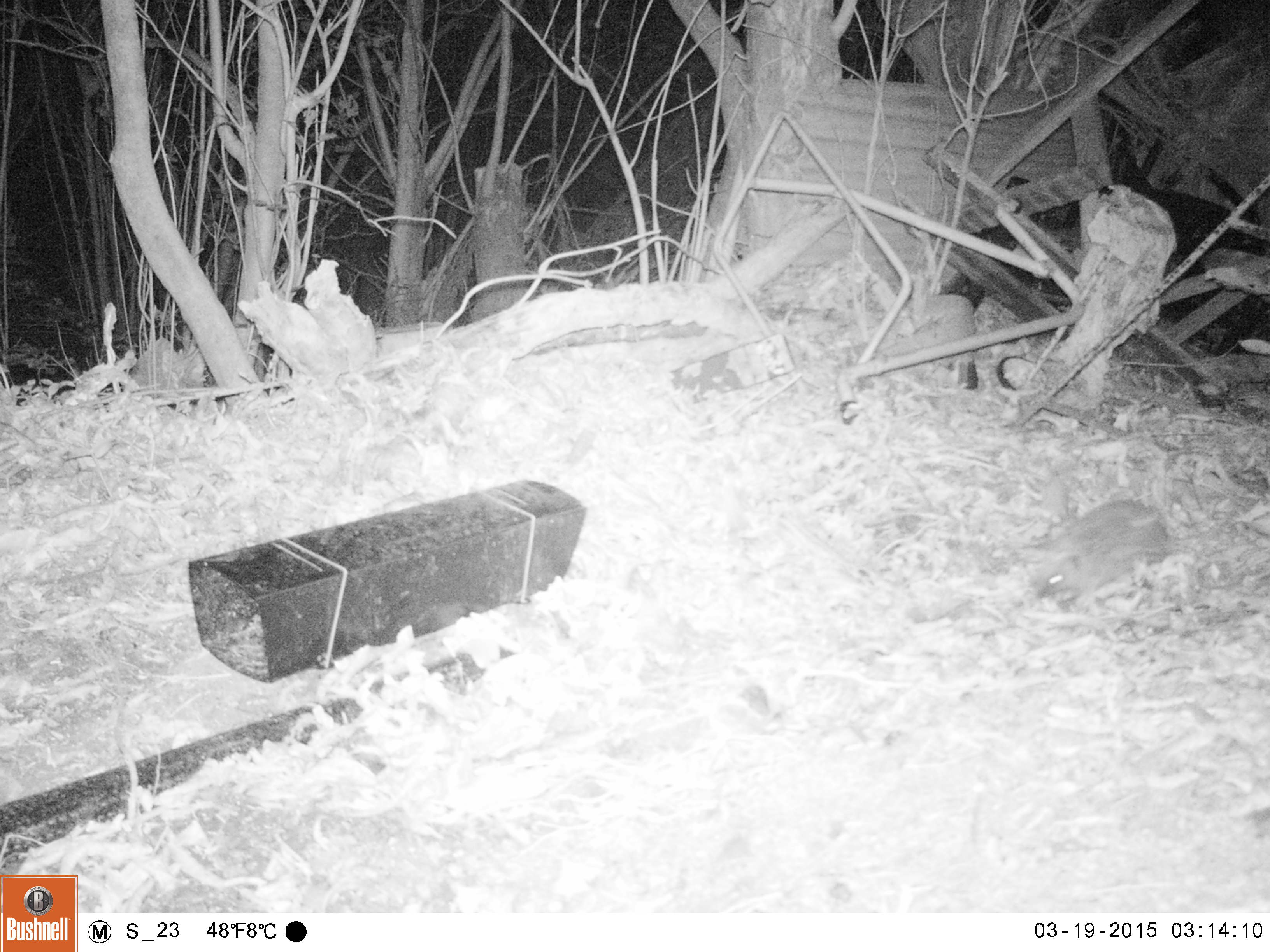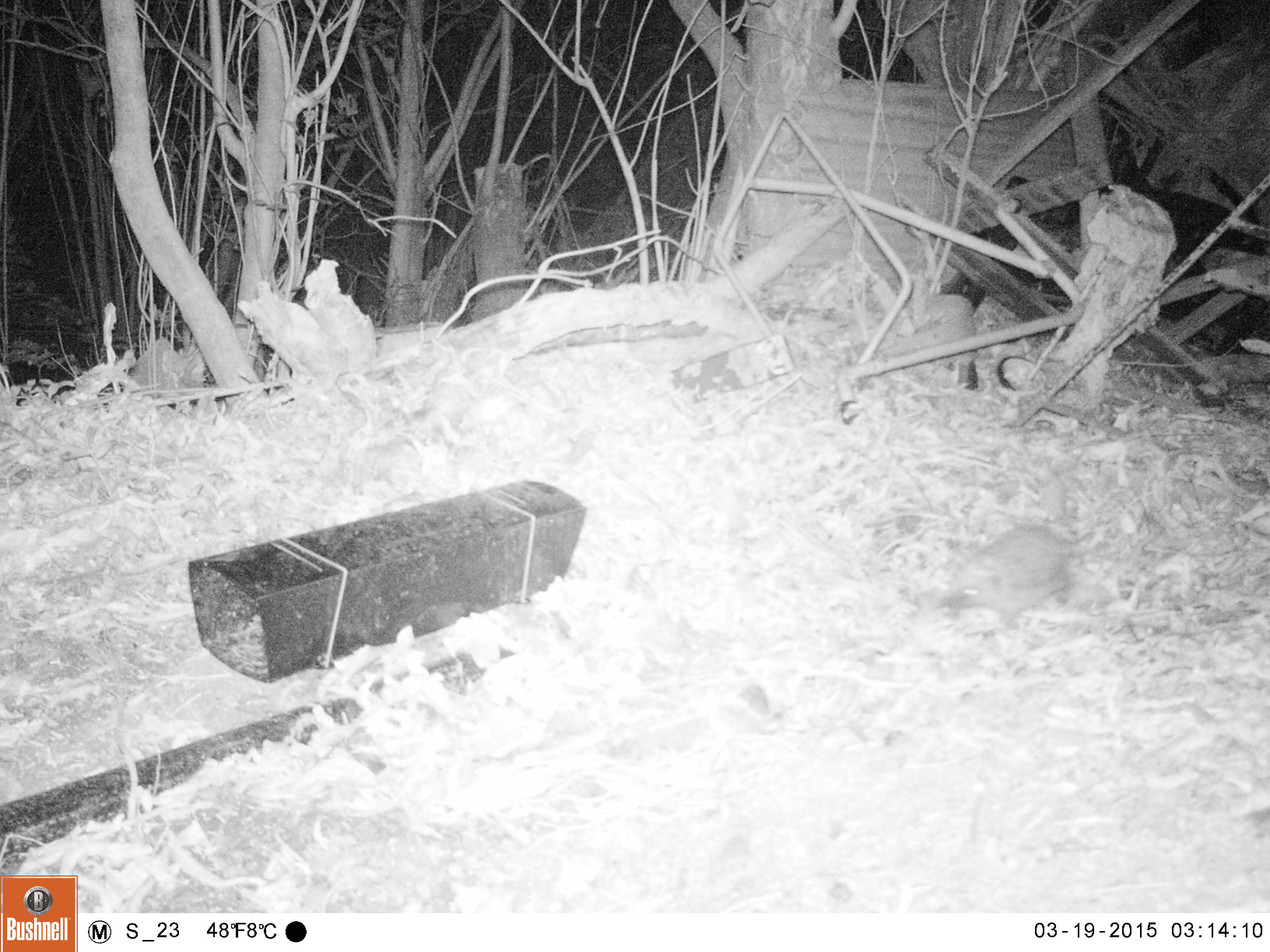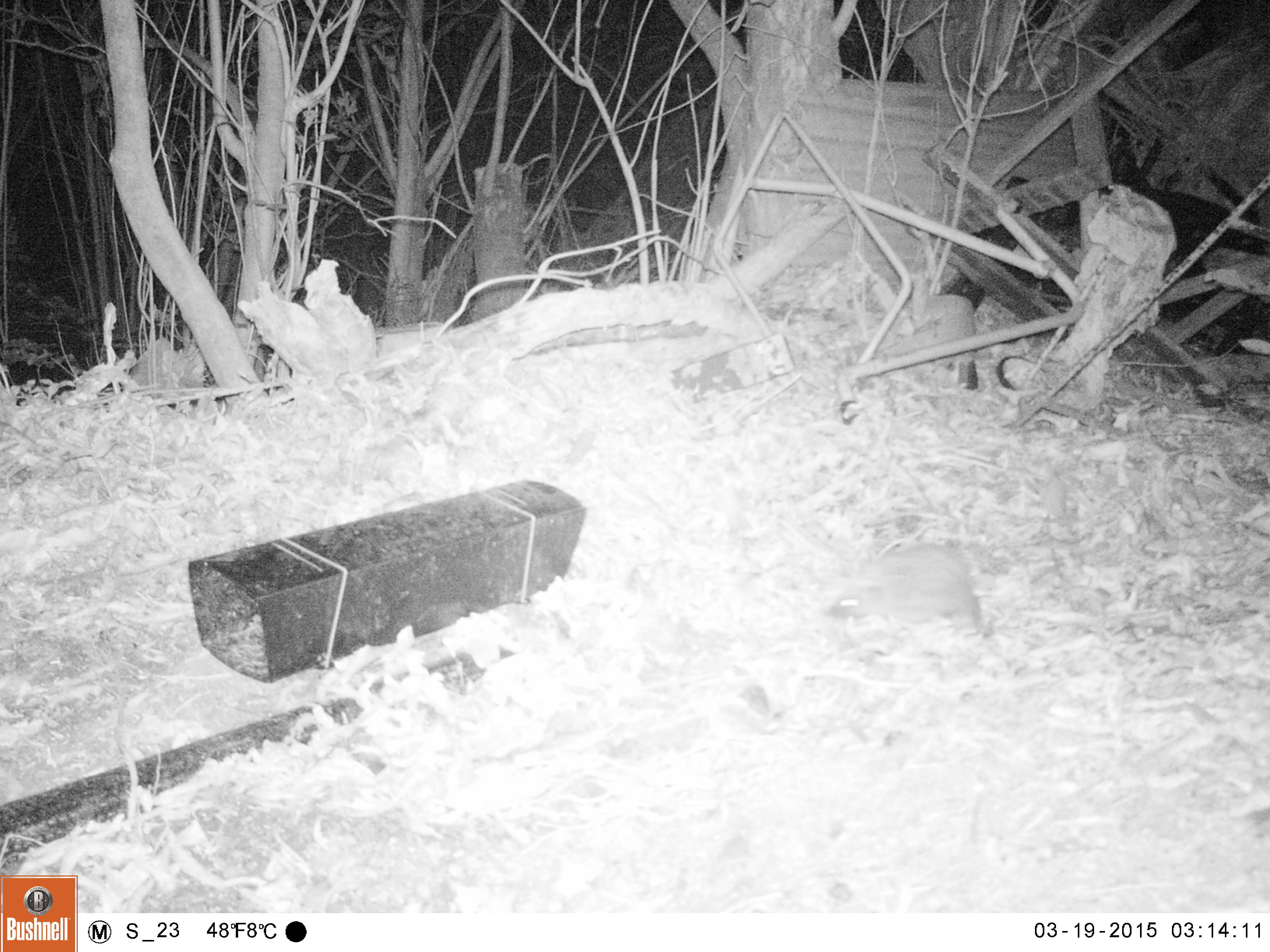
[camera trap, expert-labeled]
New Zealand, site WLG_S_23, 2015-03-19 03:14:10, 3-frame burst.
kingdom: Animalia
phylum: Chordata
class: Mammalia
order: Eulipotyphla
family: Erinaceidae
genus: Erinaceus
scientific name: Erinaceus europaeus europaeus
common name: european hedgehog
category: hedgehog